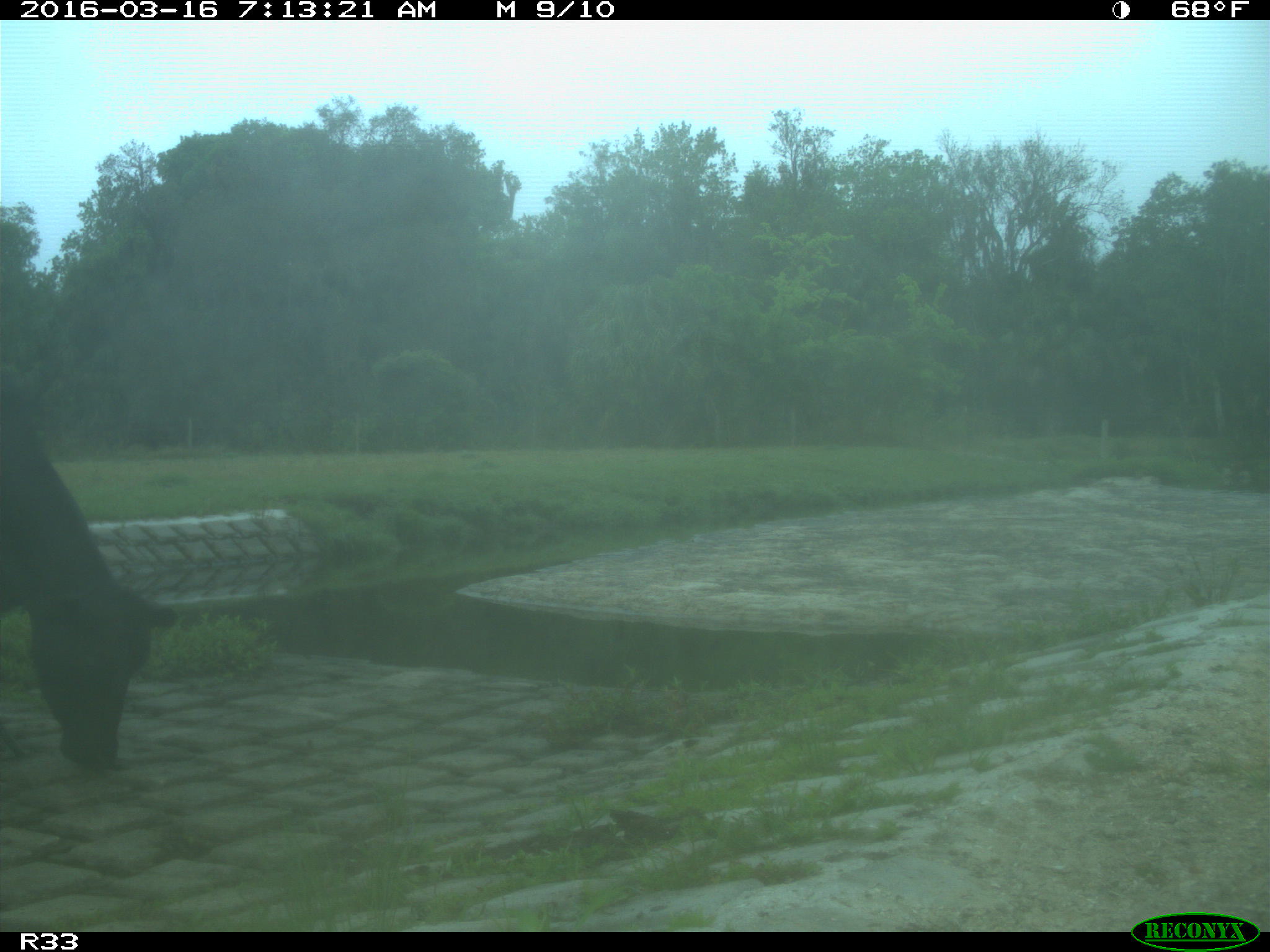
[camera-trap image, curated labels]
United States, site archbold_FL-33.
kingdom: Animalia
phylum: Chordata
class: Mammalia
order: Artiodactyla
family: Bovidae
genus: Bos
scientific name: Bos taurus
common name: domestic cow